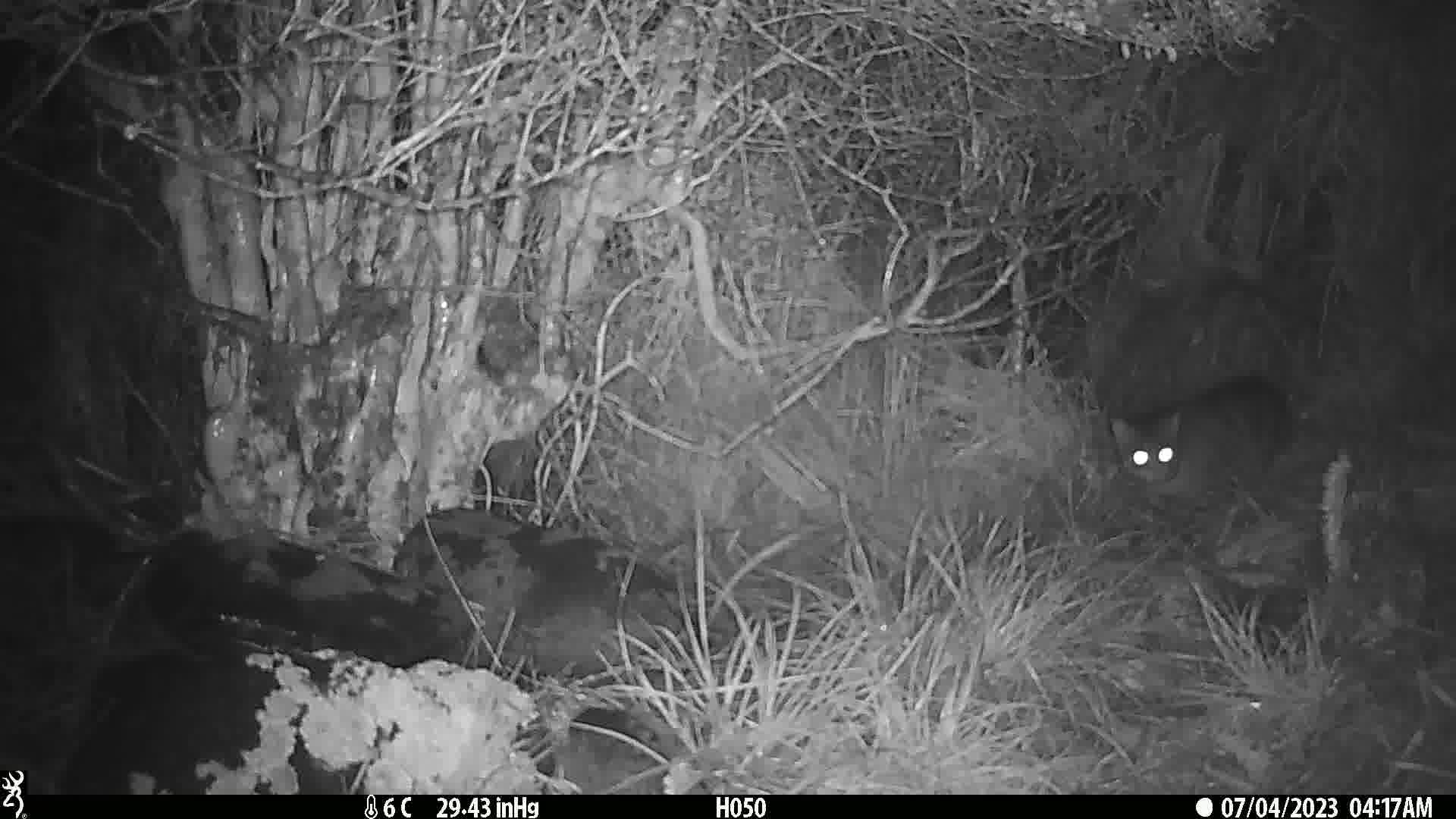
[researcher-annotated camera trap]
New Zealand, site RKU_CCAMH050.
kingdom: Animalia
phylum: Chordata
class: Mammalia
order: Carnivora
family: Felidae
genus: Felis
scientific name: Felis catus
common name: domestic cat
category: cat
Cat (domestic cat) (Felis catus).